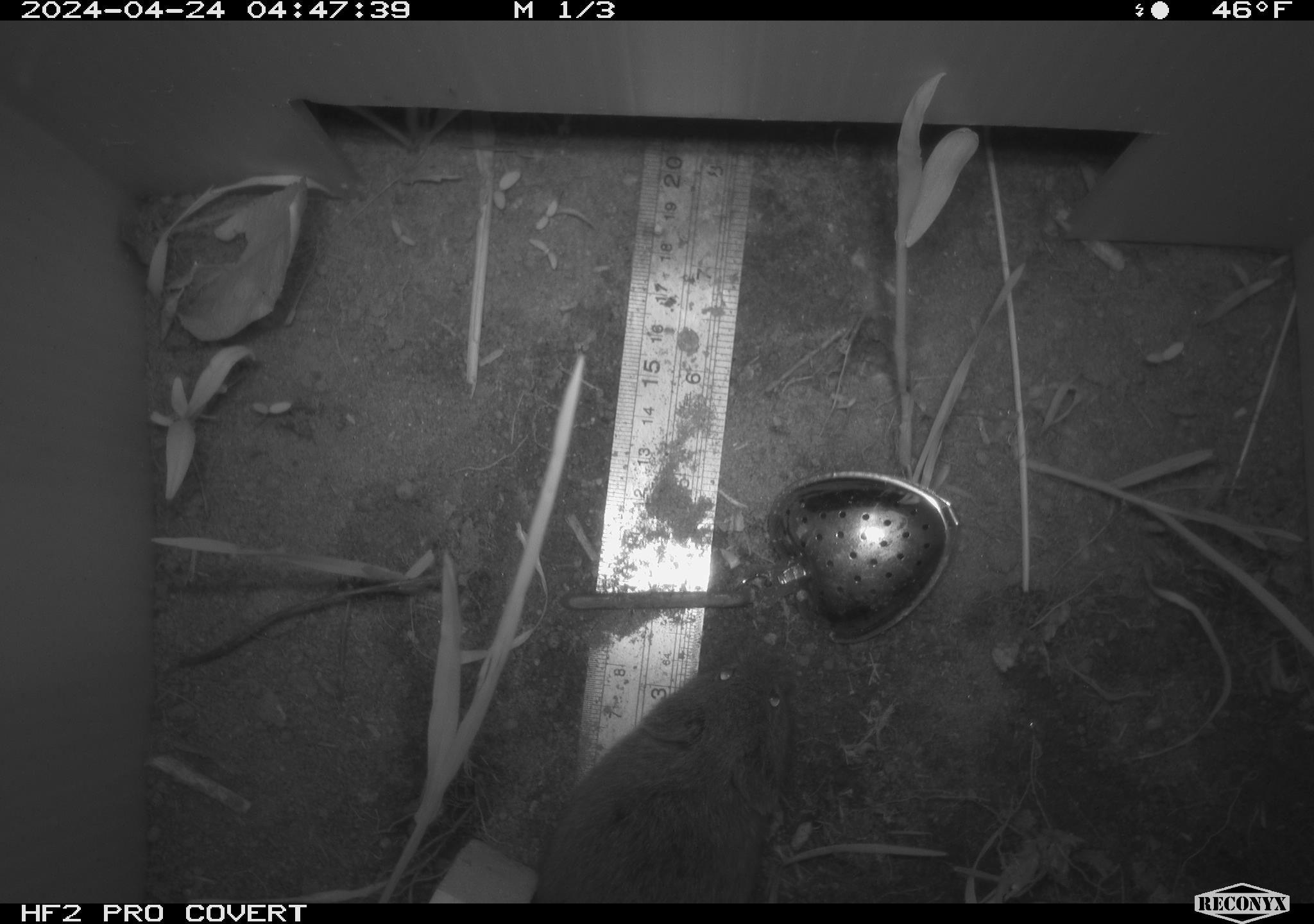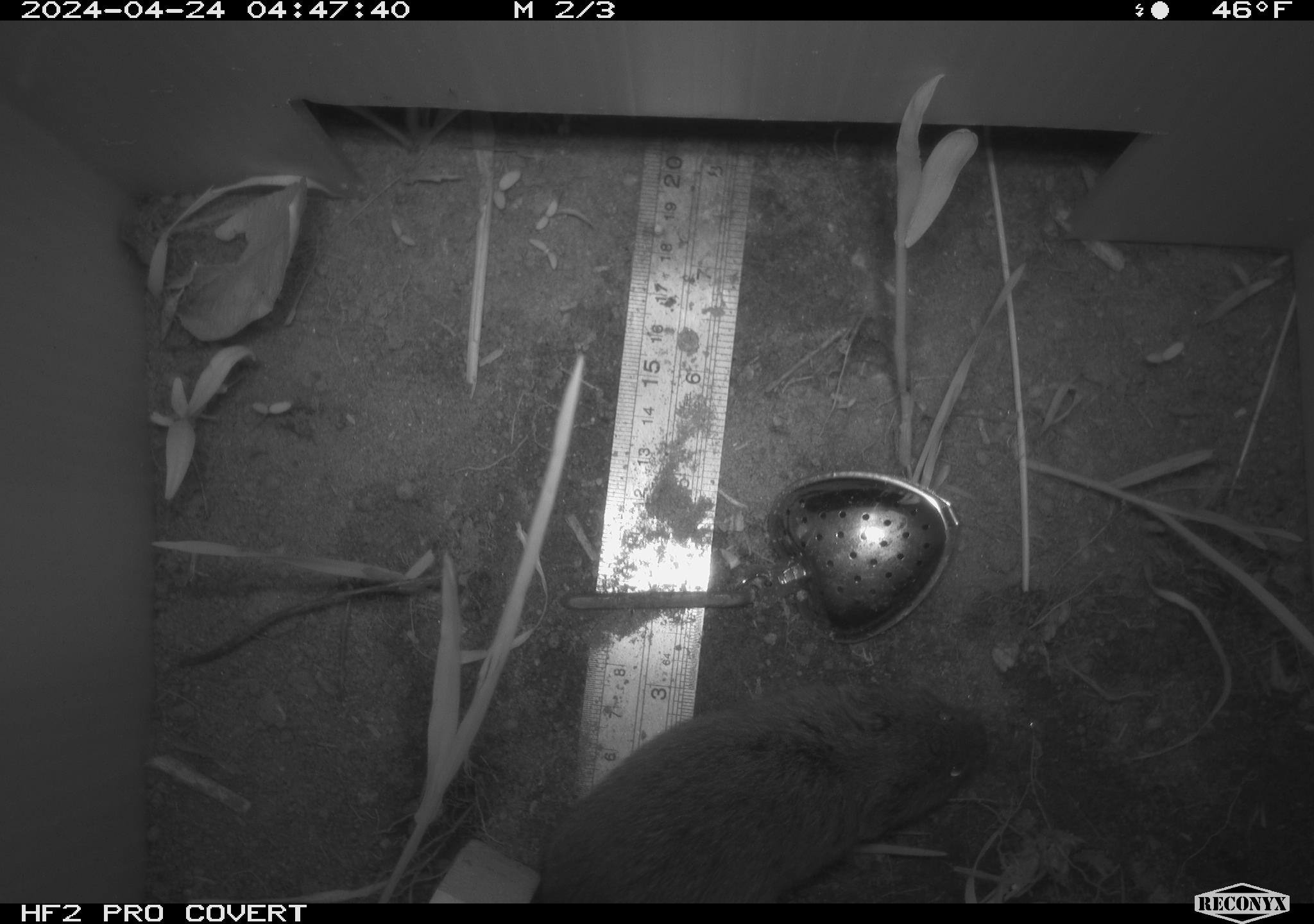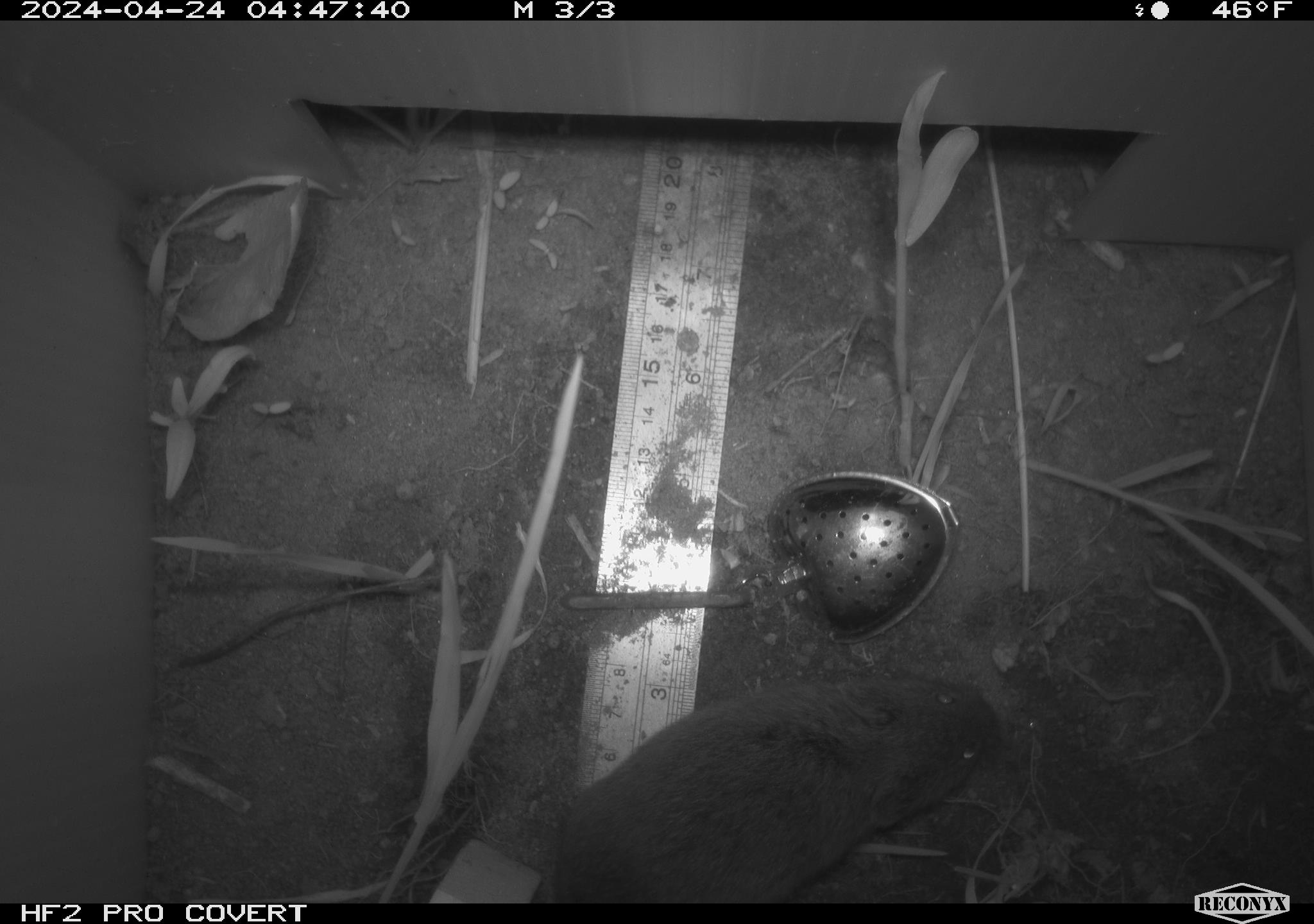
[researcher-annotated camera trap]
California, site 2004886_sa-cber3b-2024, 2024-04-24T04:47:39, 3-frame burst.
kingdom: Animalia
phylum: Chordata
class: Mammalia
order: Rodentia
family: Cricetidae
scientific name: Arvicolinae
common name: voles, lemmings, and muskrats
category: arvicolinae subfamily